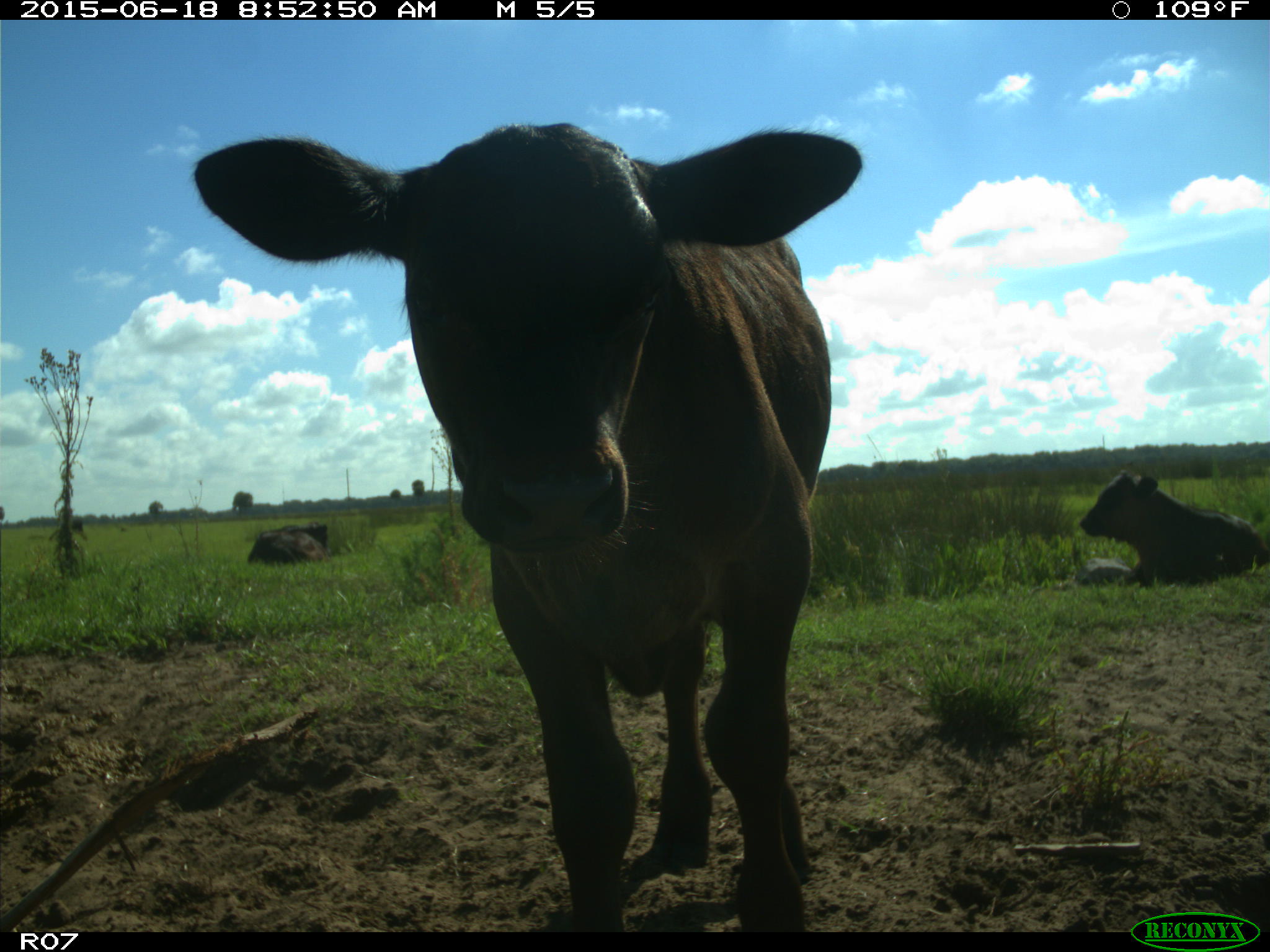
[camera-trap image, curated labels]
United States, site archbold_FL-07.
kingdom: Animalia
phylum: Chordata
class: Mammalia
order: Artiodactyla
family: Bovidae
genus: Bos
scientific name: Bos taurus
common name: domestic cow